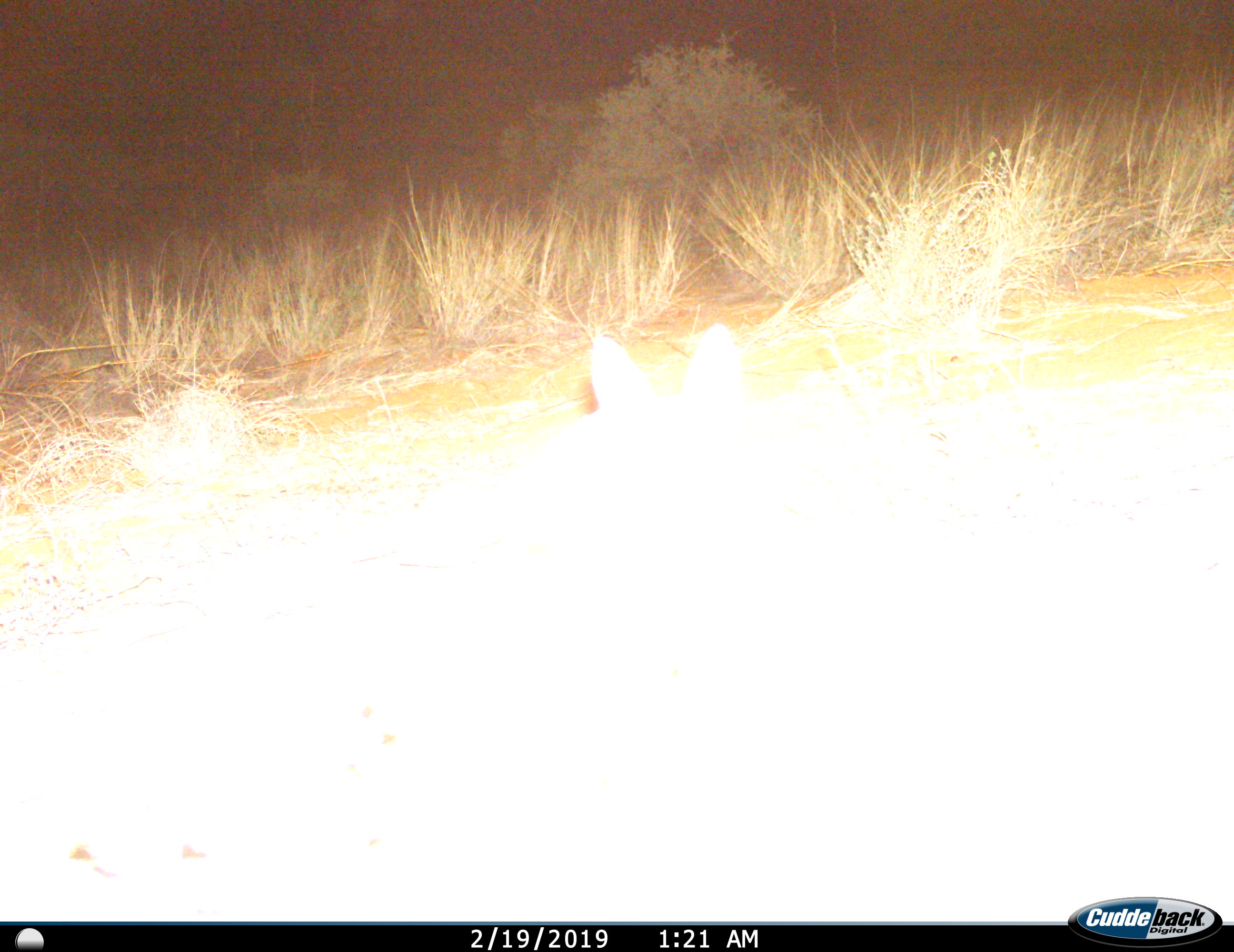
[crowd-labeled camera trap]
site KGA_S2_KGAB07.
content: unidentified animal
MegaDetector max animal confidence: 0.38